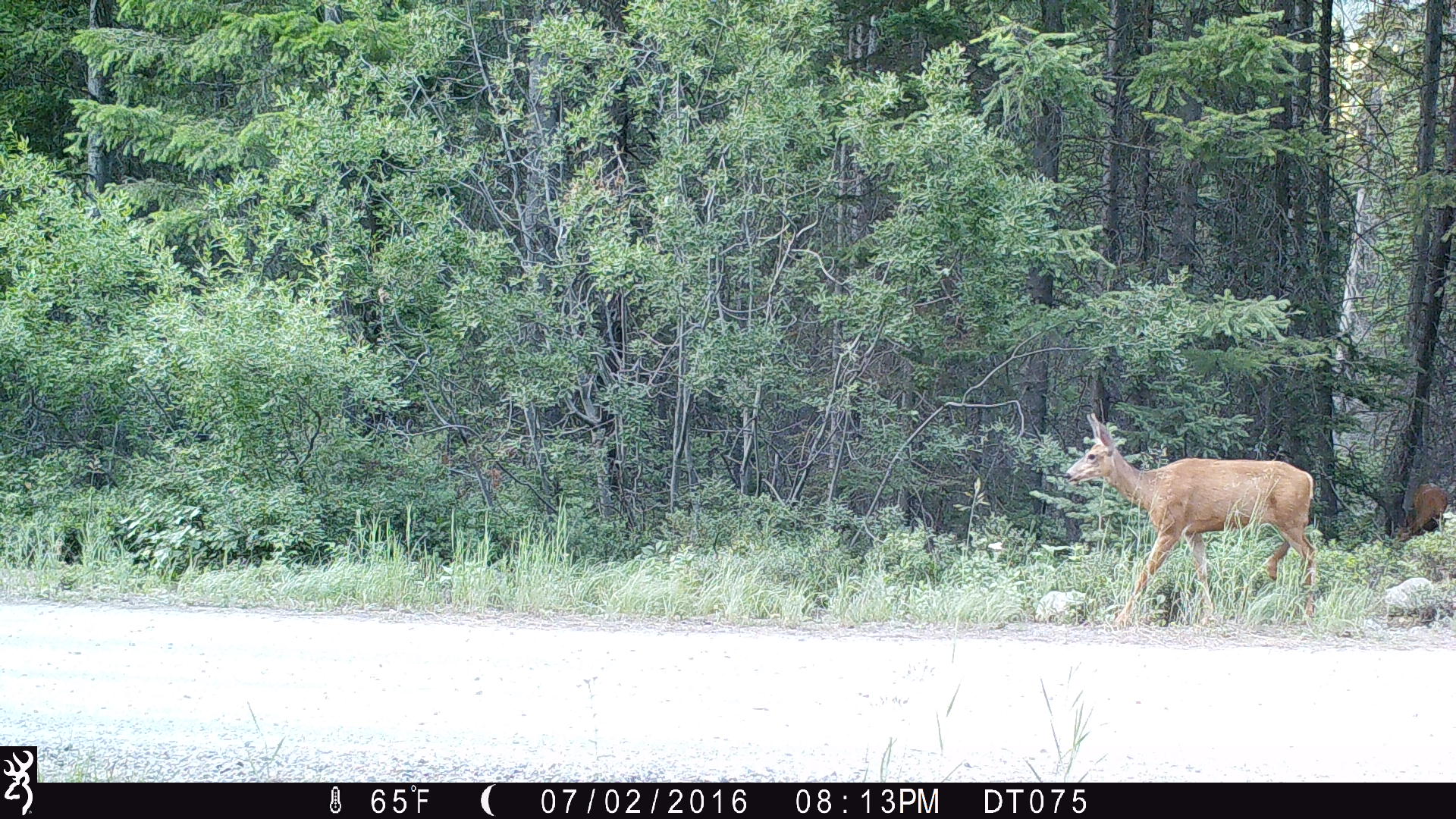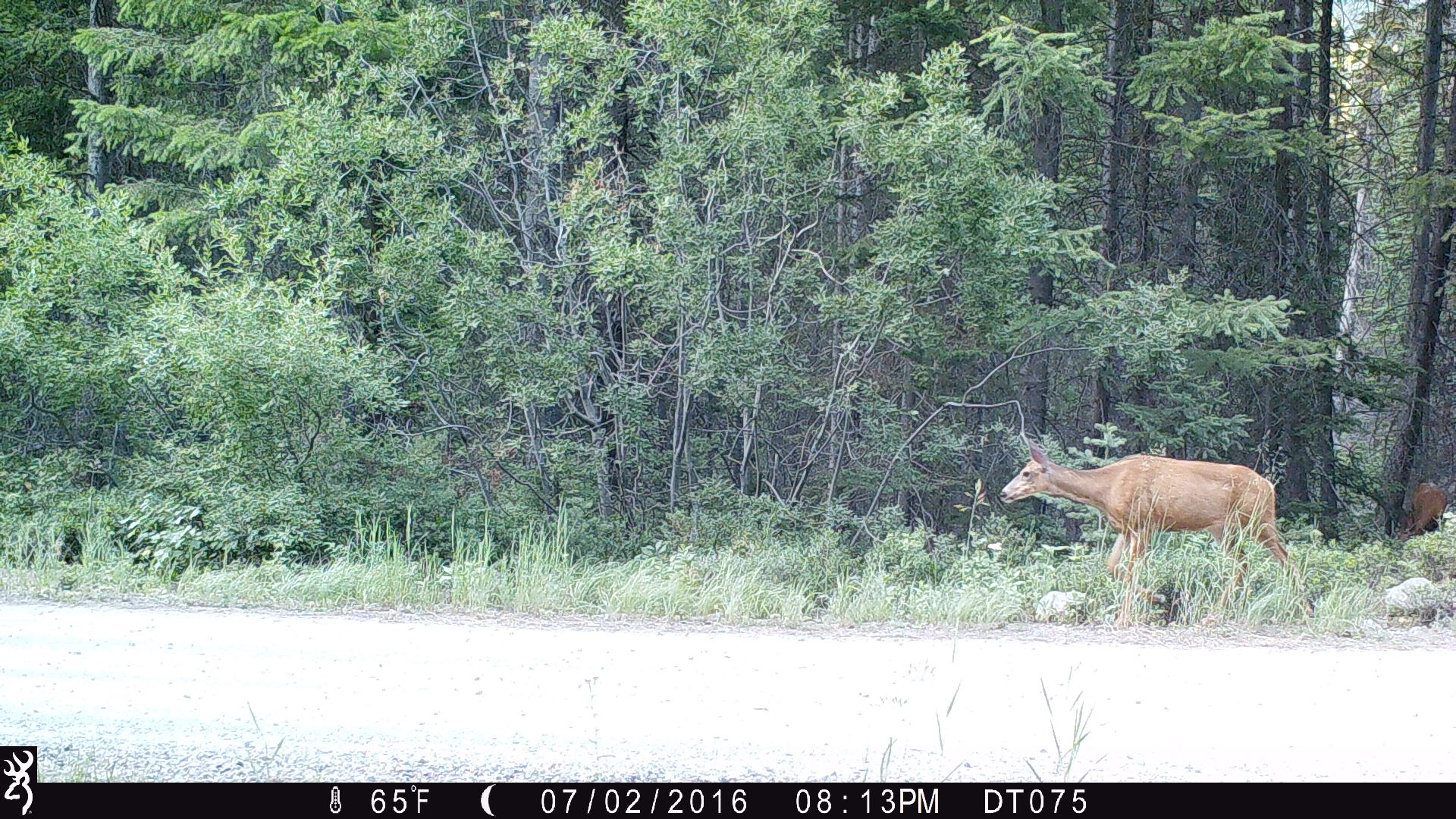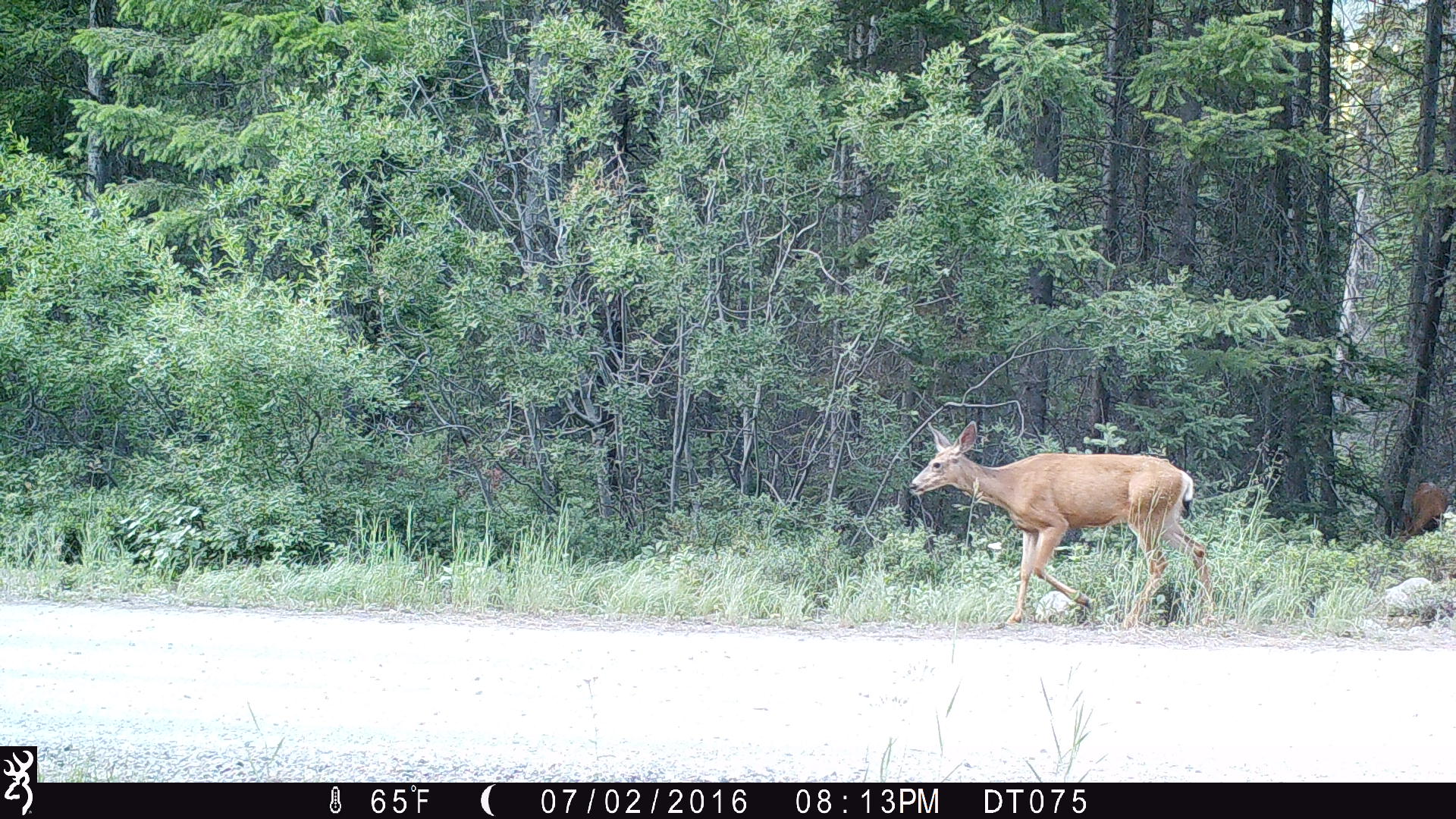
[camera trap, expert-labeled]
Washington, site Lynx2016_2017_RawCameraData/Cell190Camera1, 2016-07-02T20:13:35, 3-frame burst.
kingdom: Animalia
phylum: Chordata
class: Mammalia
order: Artiodactyla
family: Cervidae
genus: Odocoileus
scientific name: Odocoileus hemionus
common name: mule deer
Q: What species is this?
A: Odocoileus hemionus (mule deer).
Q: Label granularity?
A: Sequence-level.